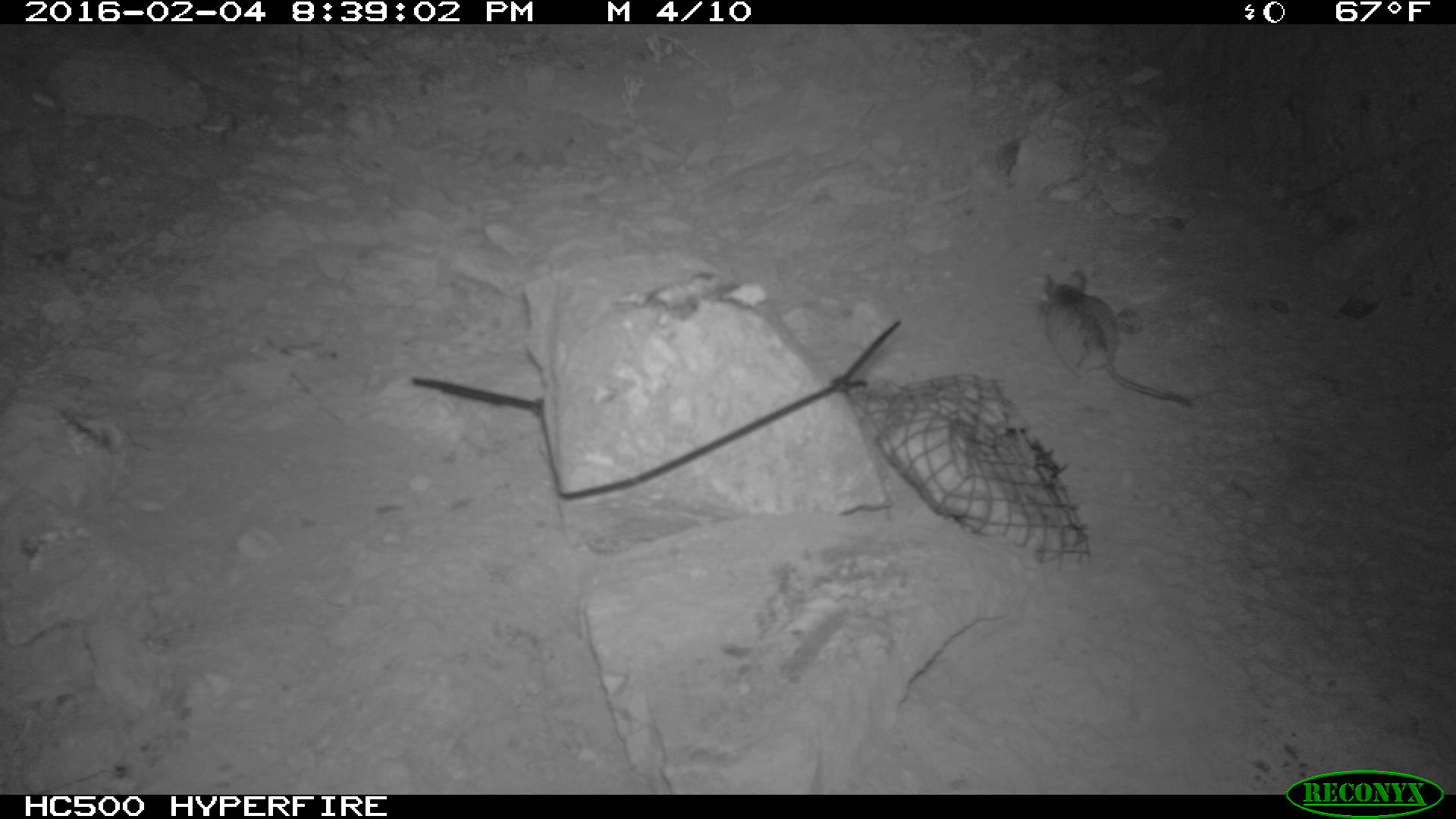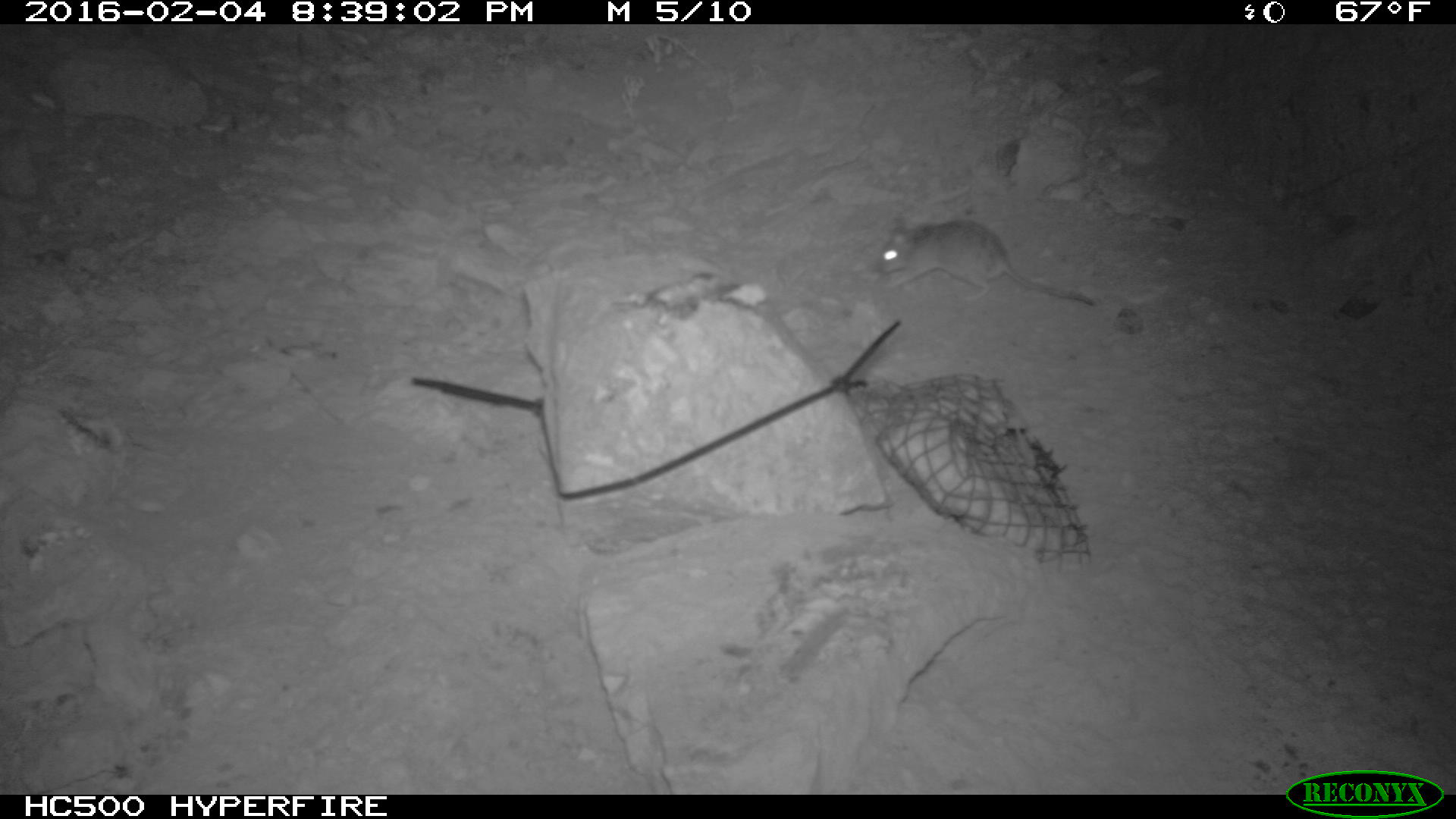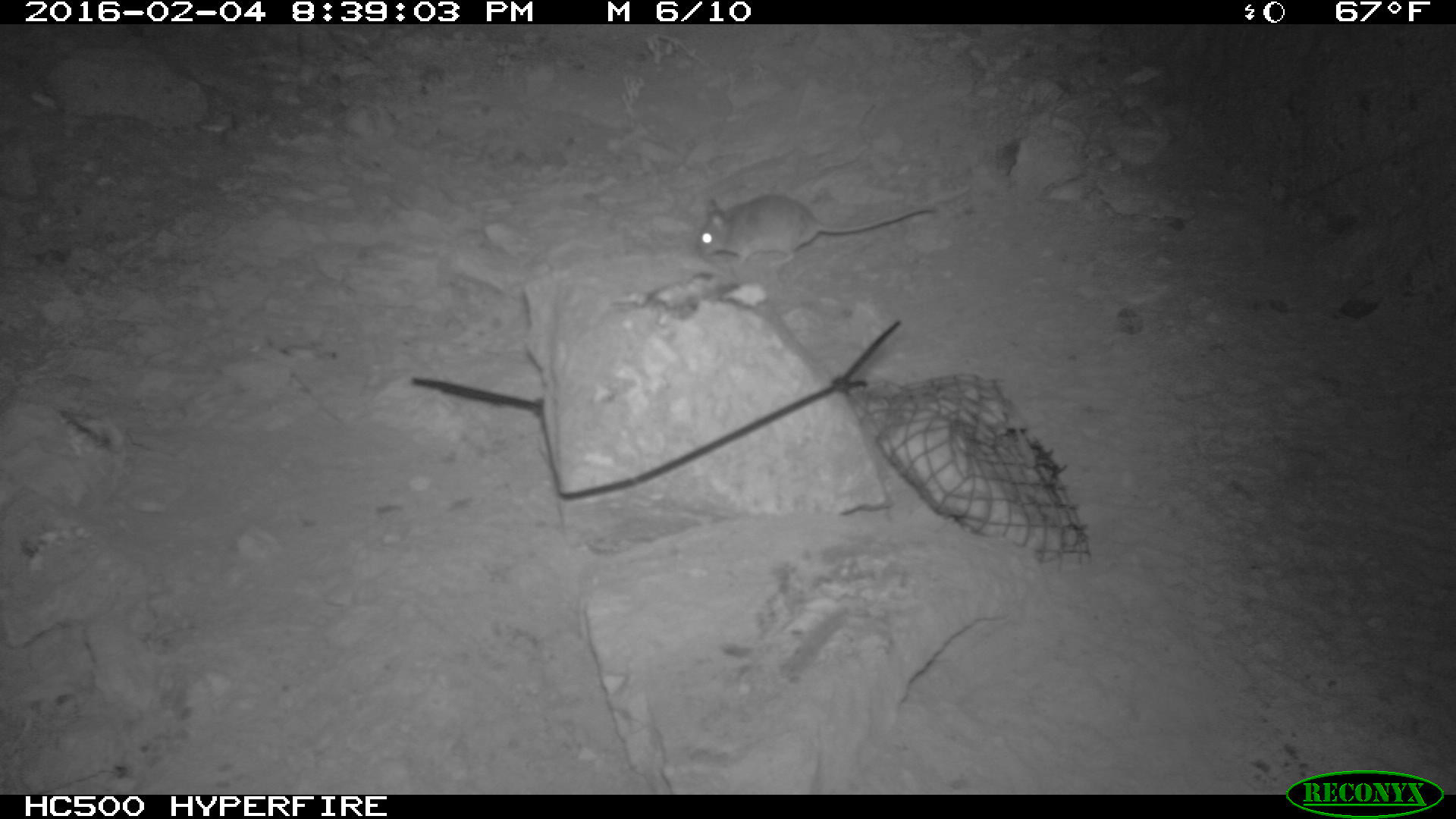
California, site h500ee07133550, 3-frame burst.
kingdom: Animalia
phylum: Chordata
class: Mammalia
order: Rodentia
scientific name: Rodentia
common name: rodent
Rodent (Rodentia).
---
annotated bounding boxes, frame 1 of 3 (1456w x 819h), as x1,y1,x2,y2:
rodent: 1035,265,1192,409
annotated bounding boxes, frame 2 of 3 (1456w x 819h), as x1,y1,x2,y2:
rodent: 872,213,1096,306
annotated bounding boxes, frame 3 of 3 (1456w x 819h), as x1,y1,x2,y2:
rodent: 695,194,937,270